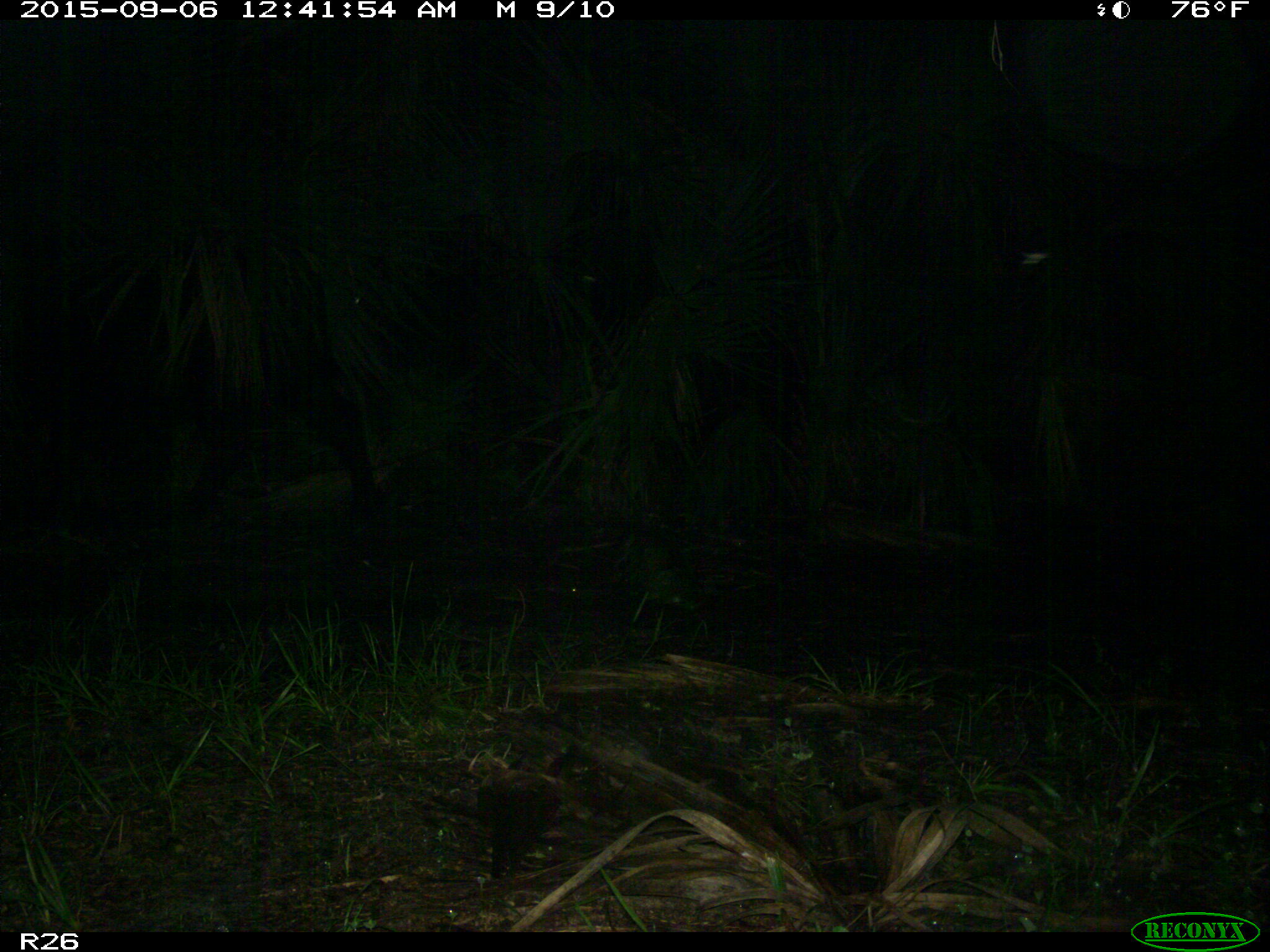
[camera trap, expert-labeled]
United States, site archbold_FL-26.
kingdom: Animalia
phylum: Chordata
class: Mammalia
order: Artiodactyla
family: Bovidae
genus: Bos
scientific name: Bos taurus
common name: domestic cow